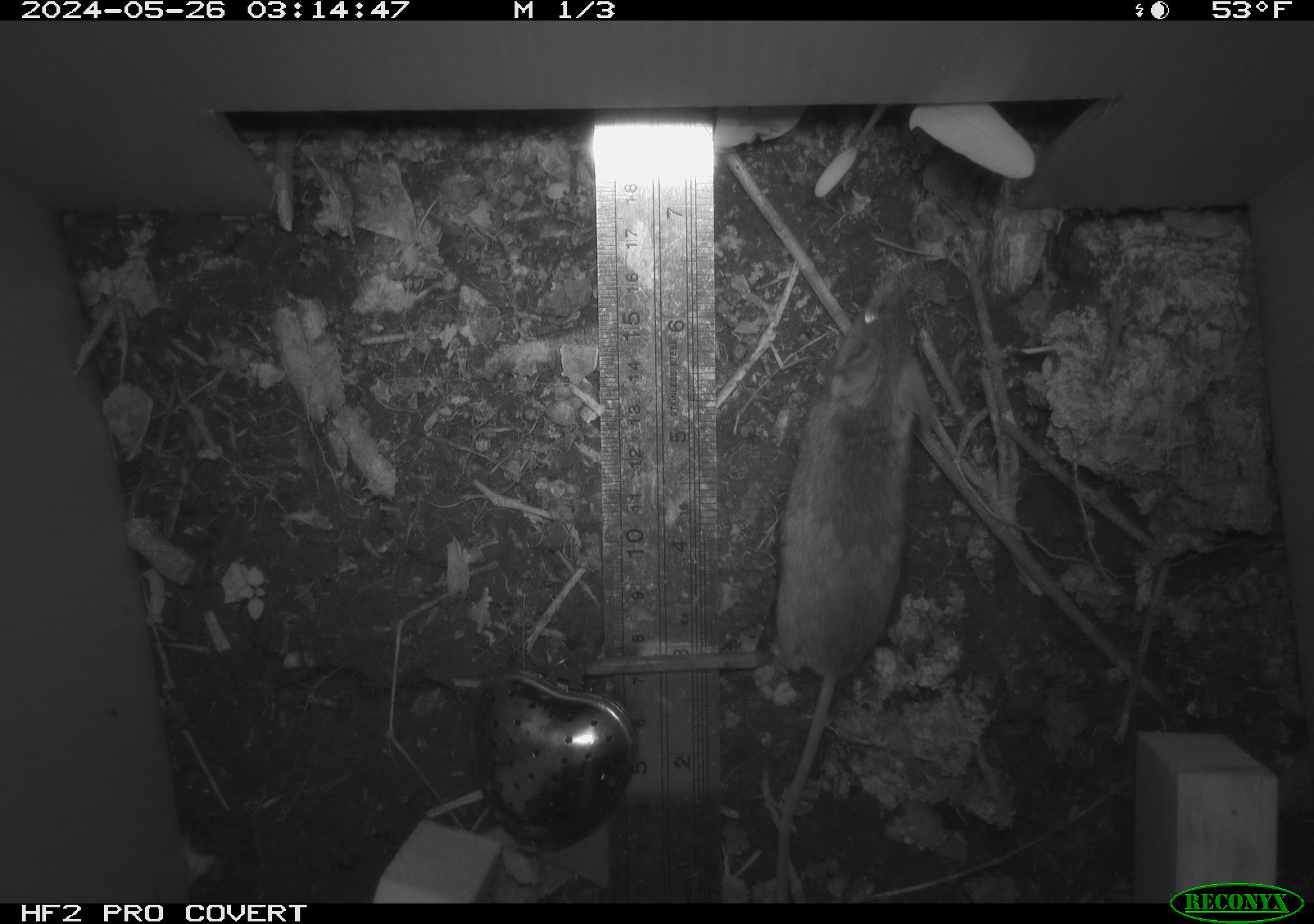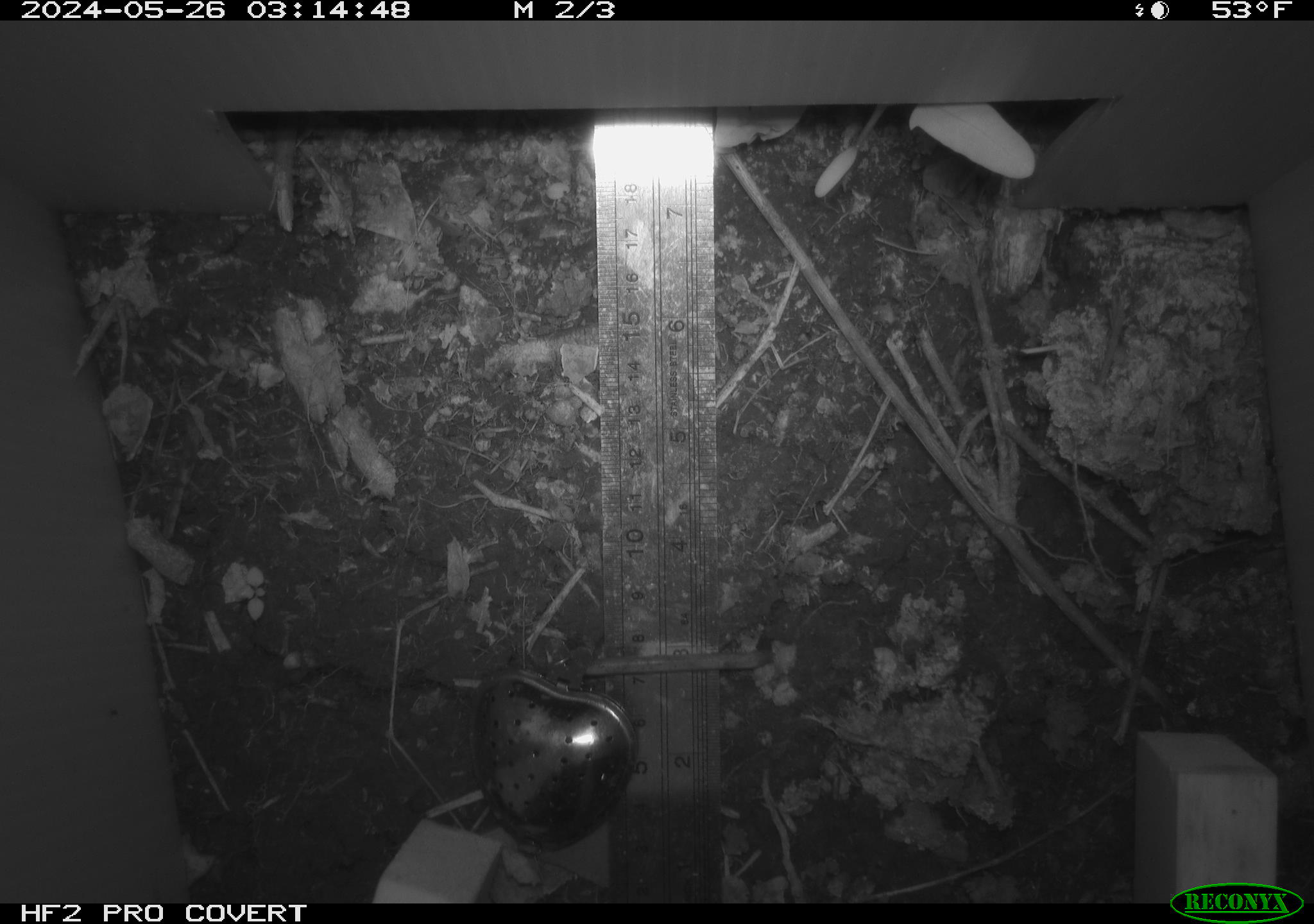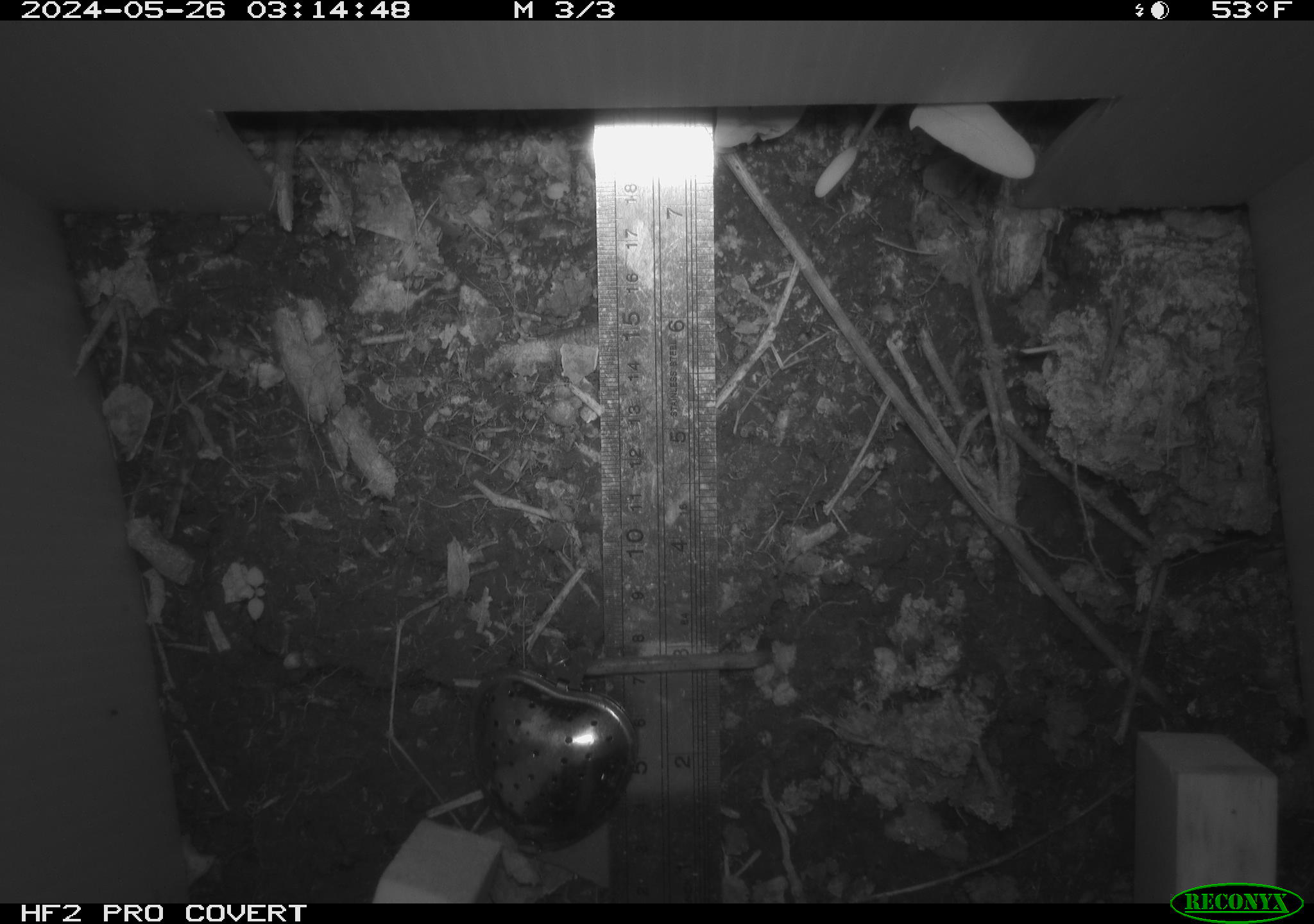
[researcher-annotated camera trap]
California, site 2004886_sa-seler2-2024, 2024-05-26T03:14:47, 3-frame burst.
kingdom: Animalia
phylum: Chordata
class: Mammalia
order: Rodentia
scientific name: Rodentia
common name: mouse species